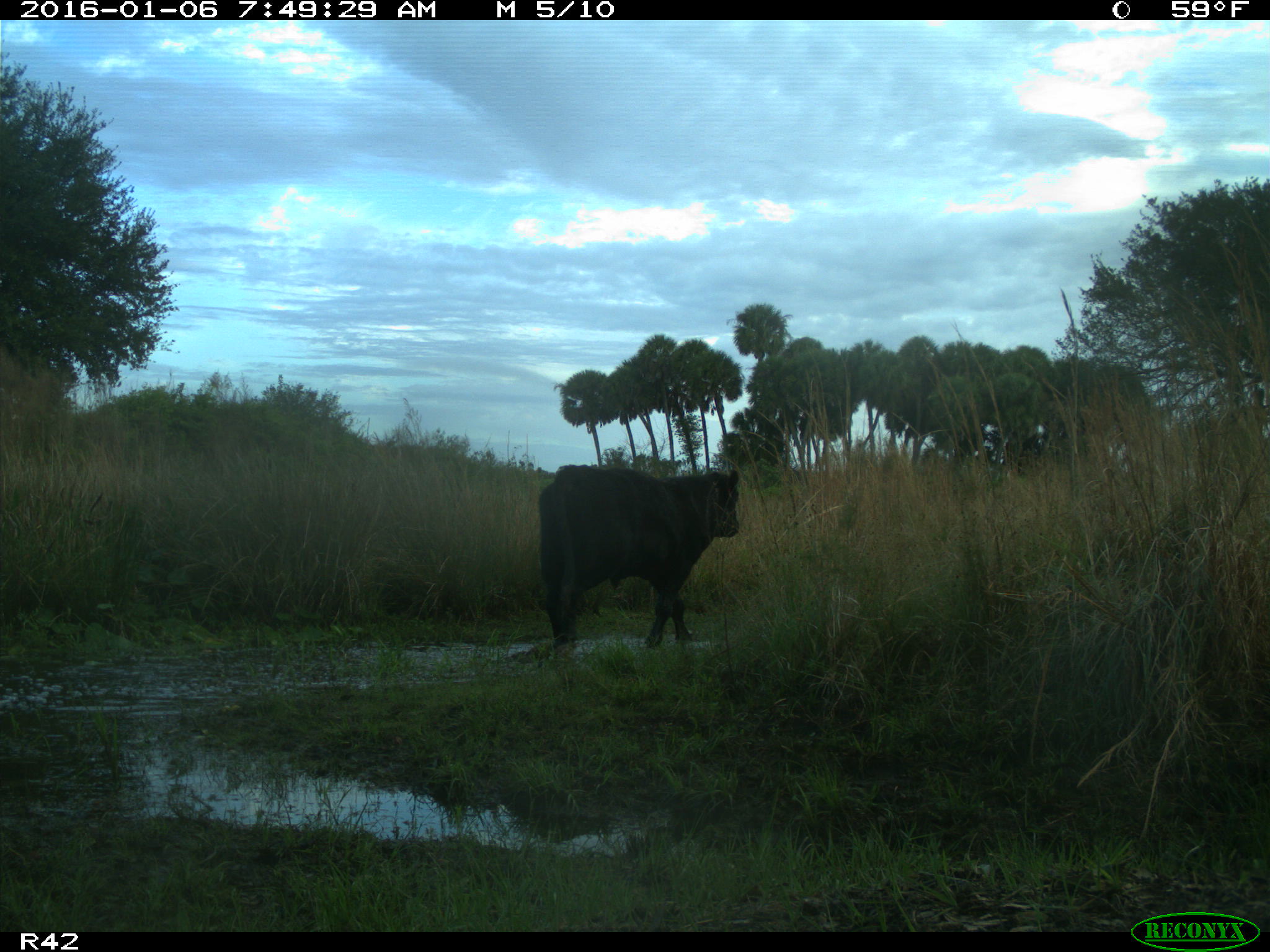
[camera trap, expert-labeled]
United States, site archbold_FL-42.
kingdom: Animalia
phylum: Chordata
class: Mammalia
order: Artiodactyla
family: Bovidae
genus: Bos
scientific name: Bos taurus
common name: domestic cow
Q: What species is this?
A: Bos taurus (domestic cow).